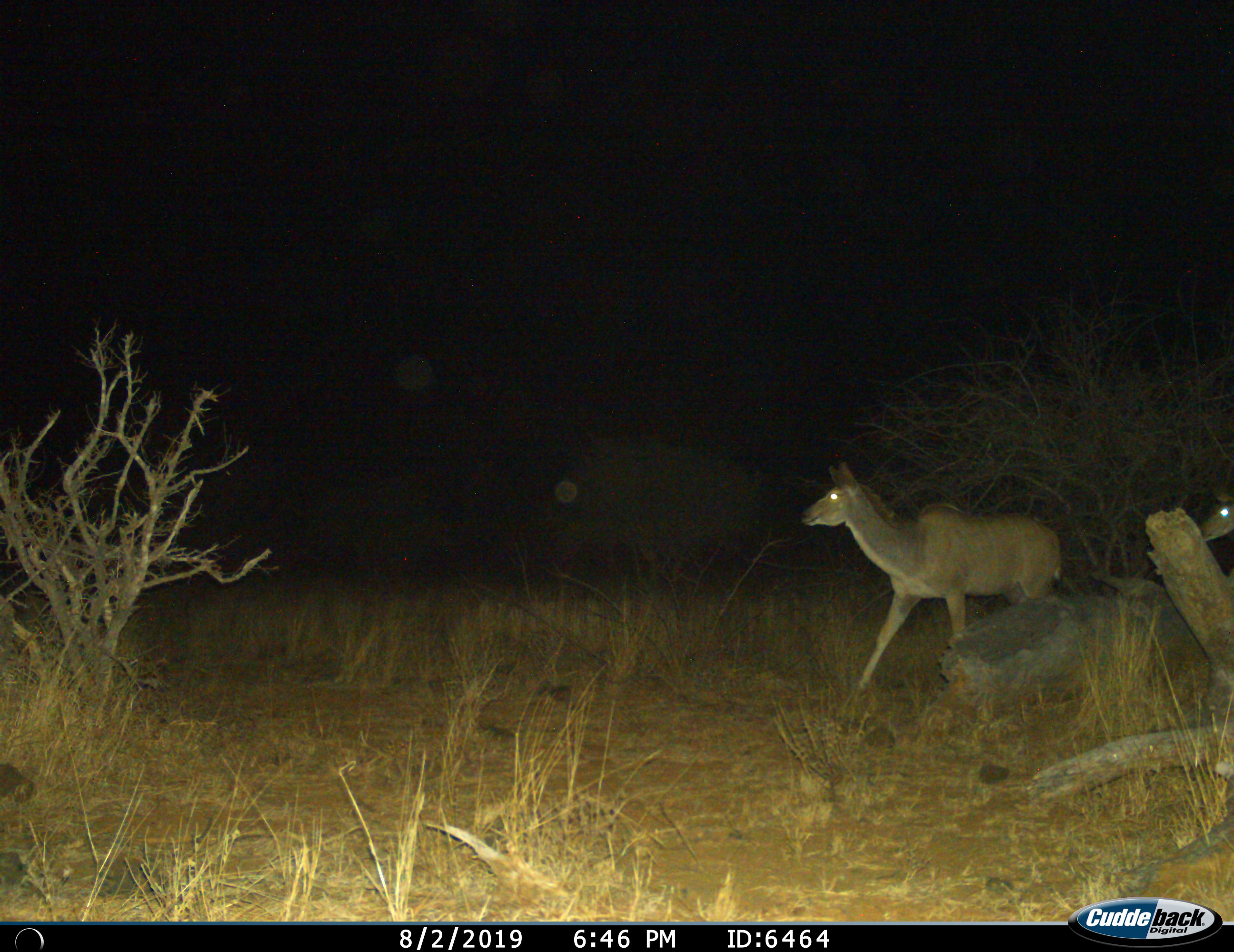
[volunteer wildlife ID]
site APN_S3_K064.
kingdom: Animalia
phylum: Chordata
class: Mammalia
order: Artiodactyla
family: Bovidae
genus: Tragelaphus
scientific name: Tragelaphus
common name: kudu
Kudu (Tragelaphus), count 2. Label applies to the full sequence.